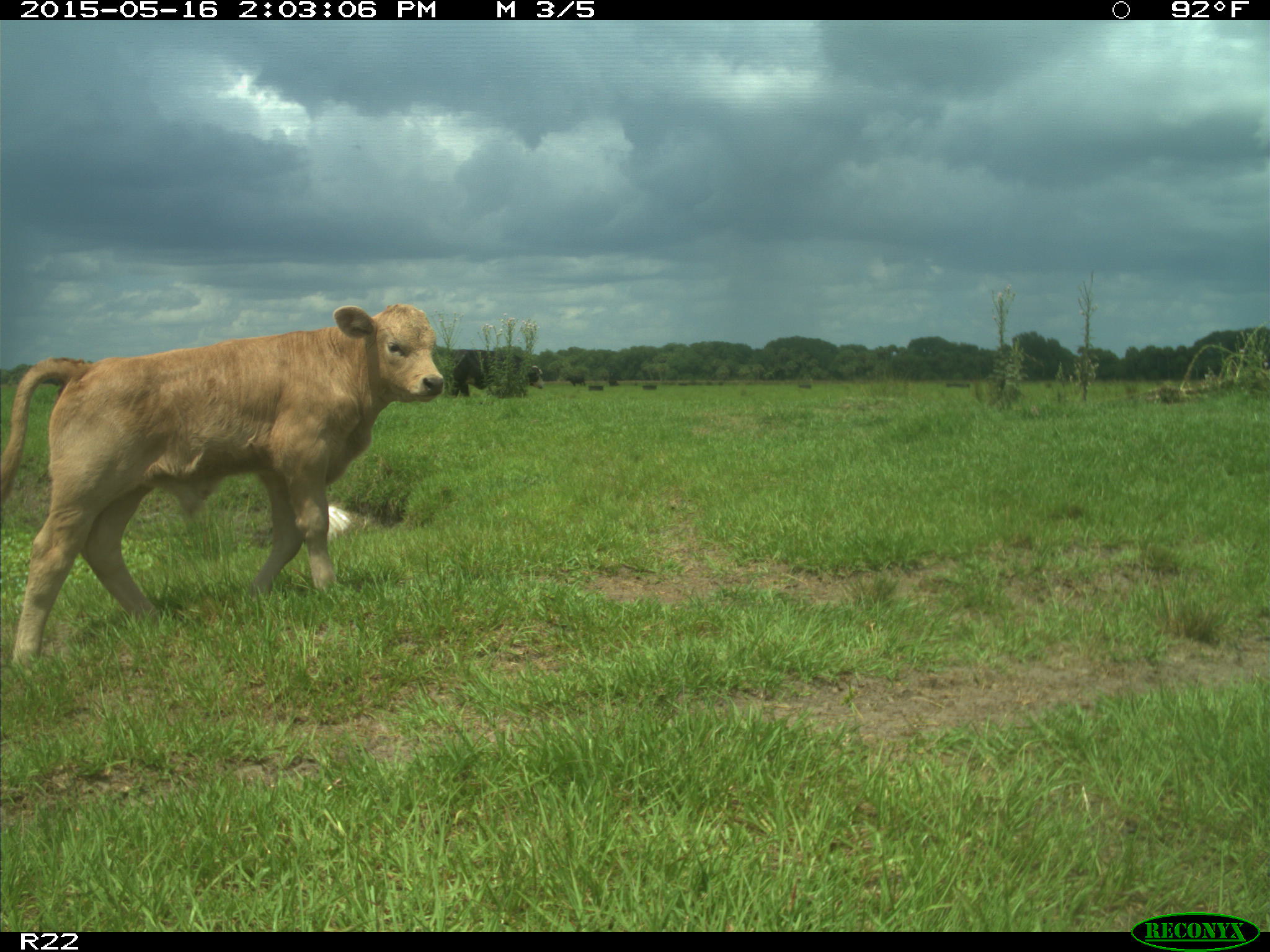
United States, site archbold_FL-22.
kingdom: Animalia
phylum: Chordata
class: Mammalia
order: Artiodactyla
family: Bovidae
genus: Bos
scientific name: Bos taurus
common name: domestic cow